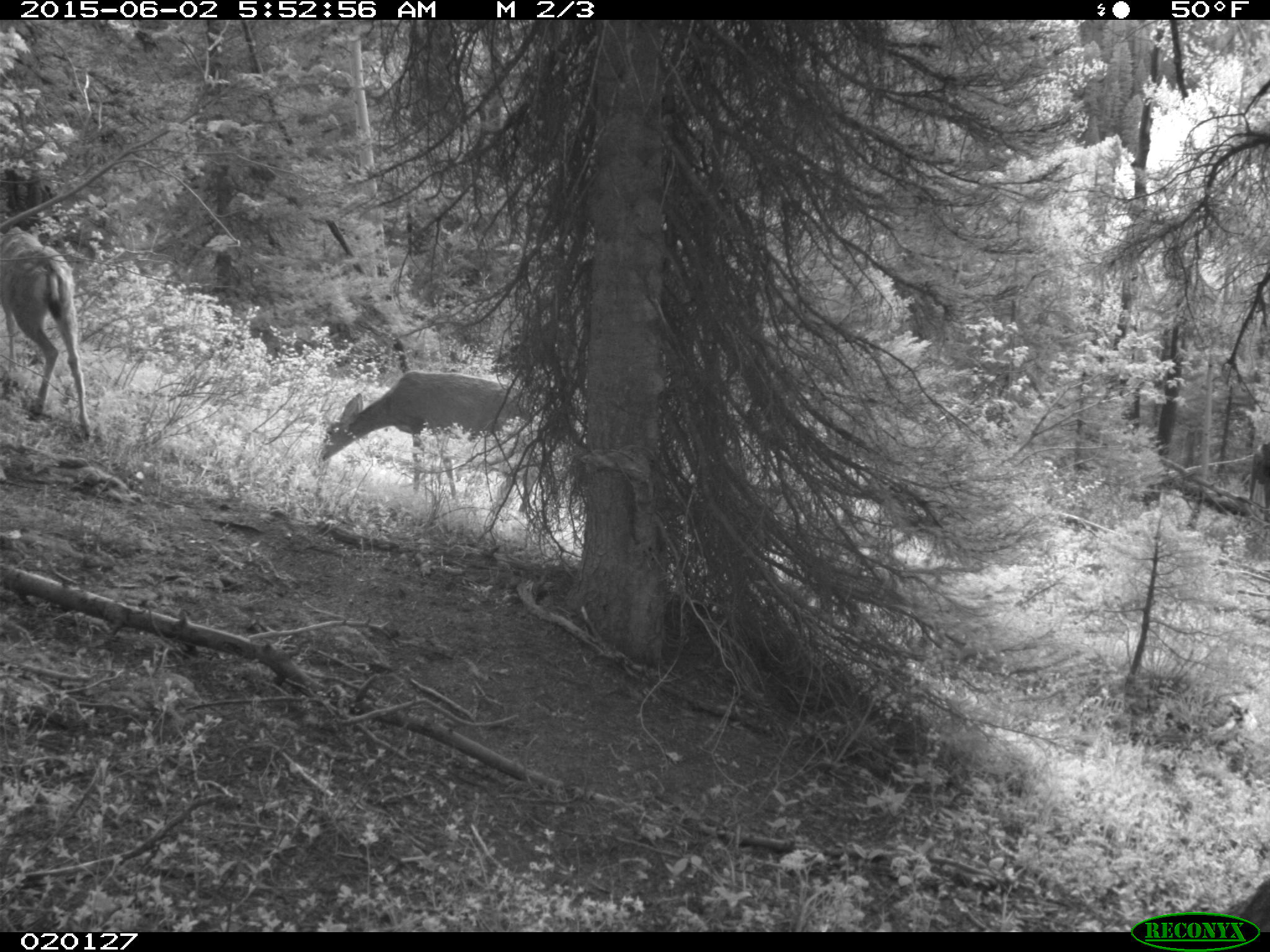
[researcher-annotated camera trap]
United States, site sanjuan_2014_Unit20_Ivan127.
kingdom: Animalia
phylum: Chordata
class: Mammalia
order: Artiodactyla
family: Cervidae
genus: Odocoileus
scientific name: Odocoileus hemionus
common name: mule deer